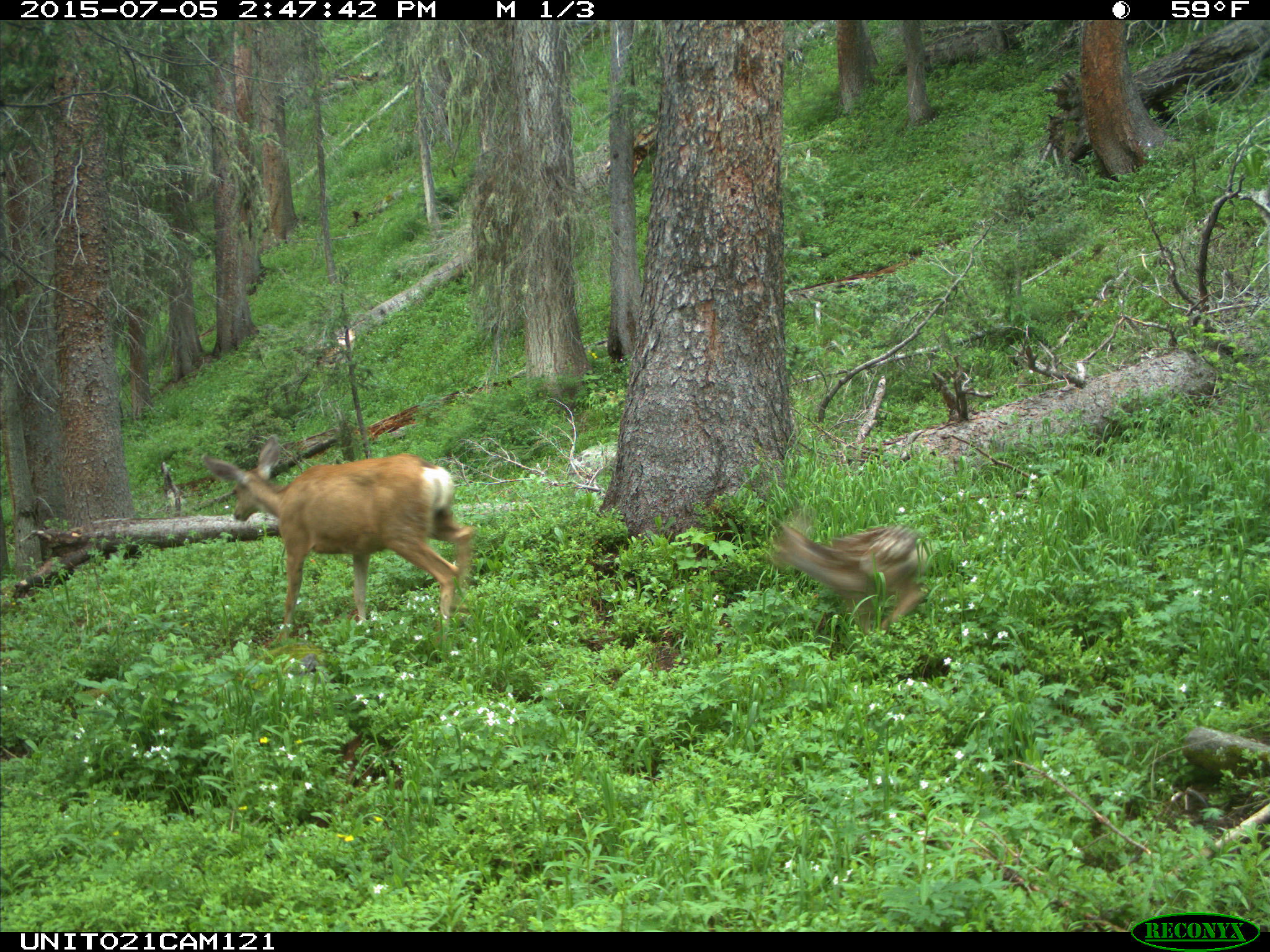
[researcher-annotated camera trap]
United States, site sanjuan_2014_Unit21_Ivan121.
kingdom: Animalia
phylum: Chordata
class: Mammalia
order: Artiodactyla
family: Cervidae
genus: Odocoileus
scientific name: Odocoileus hemionus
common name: mule deer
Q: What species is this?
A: Odocoileus hemionus (mule deer).